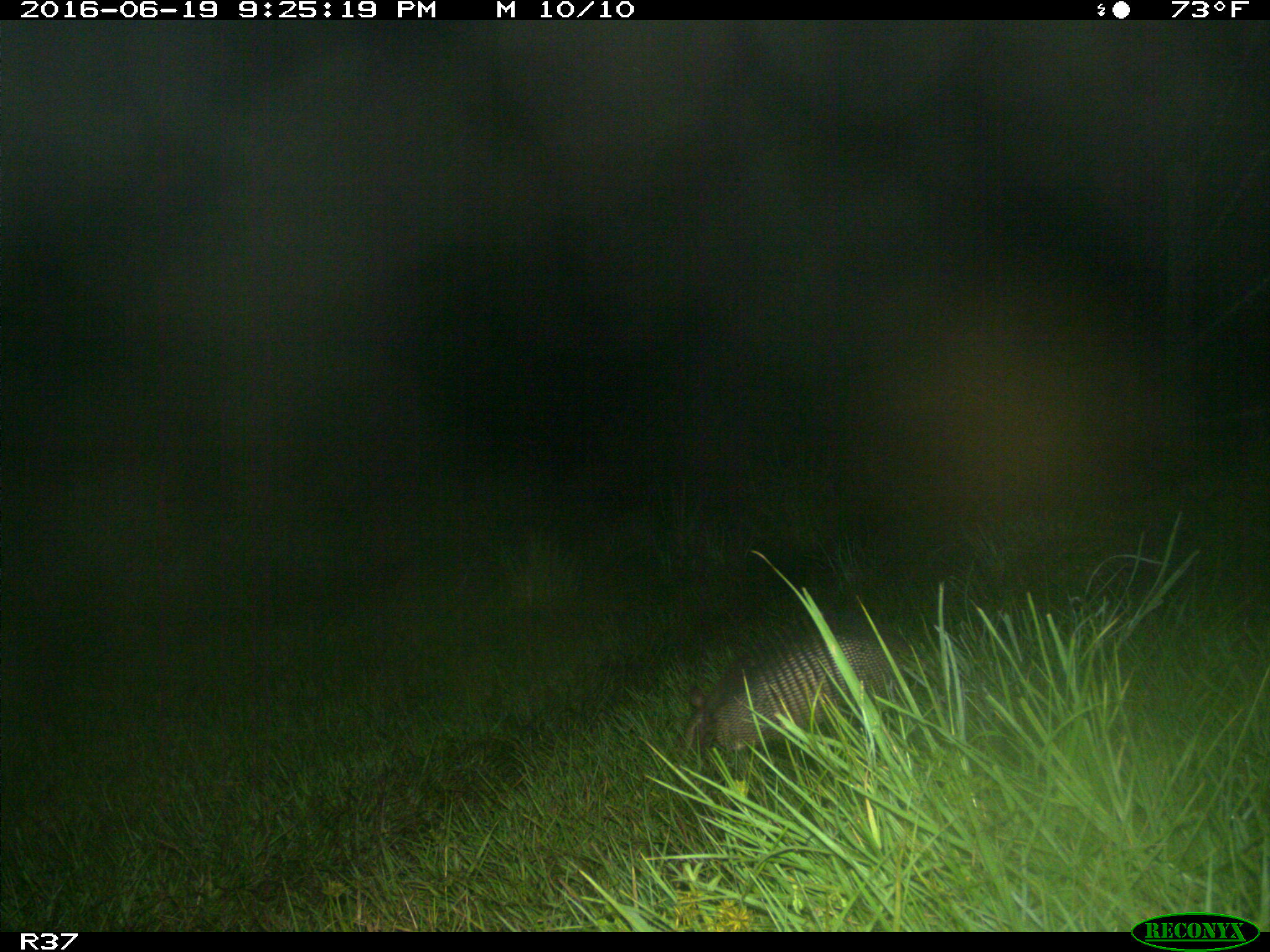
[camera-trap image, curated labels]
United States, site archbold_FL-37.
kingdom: Animalia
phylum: Chordata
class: Mammalia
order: Cingulata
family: Dasypodidae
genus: Dasypus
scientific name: Dasypus novemcinctus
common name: nine-banded armadillo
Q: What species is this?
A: Dasypus novemcinctus (nine-banded armadillo).